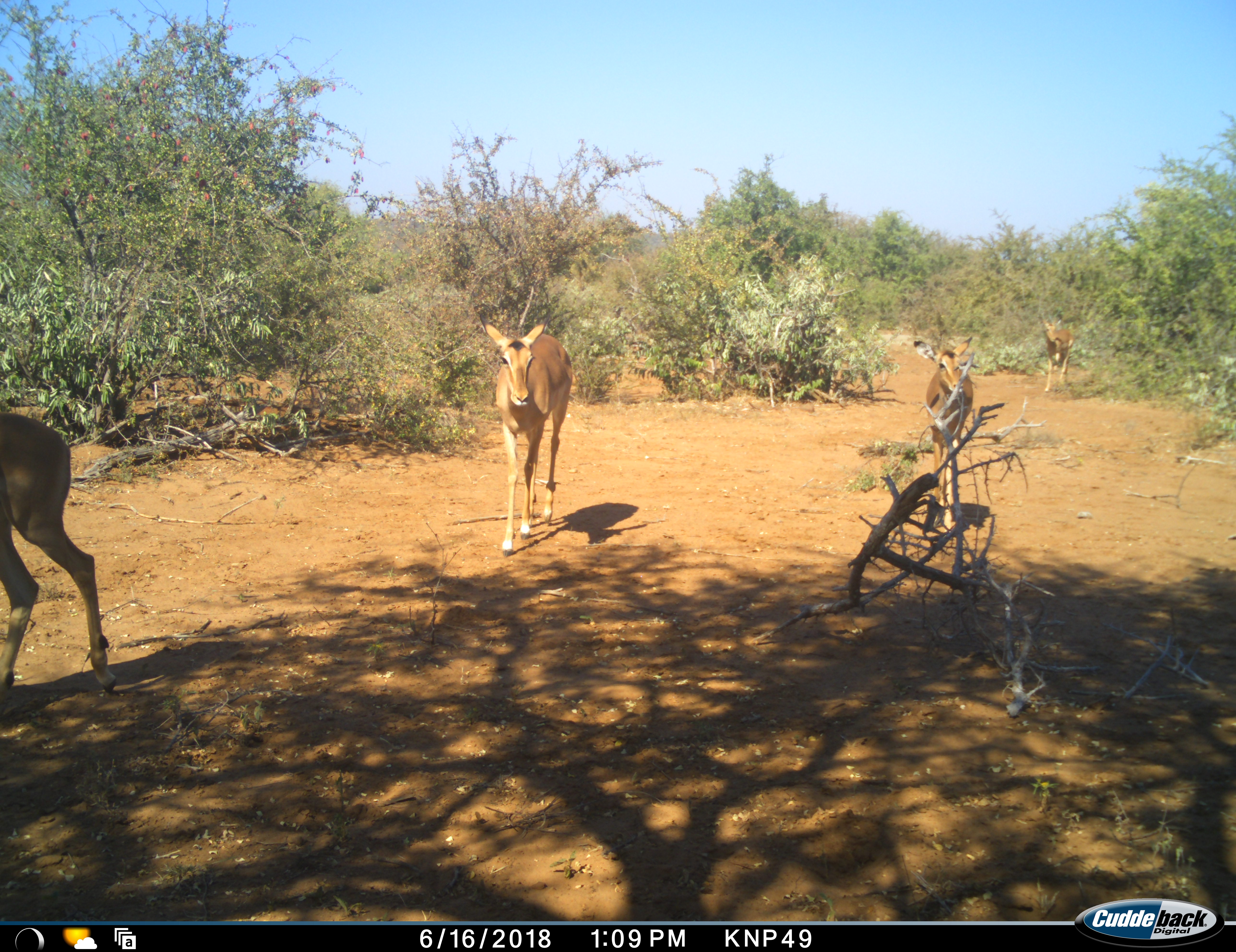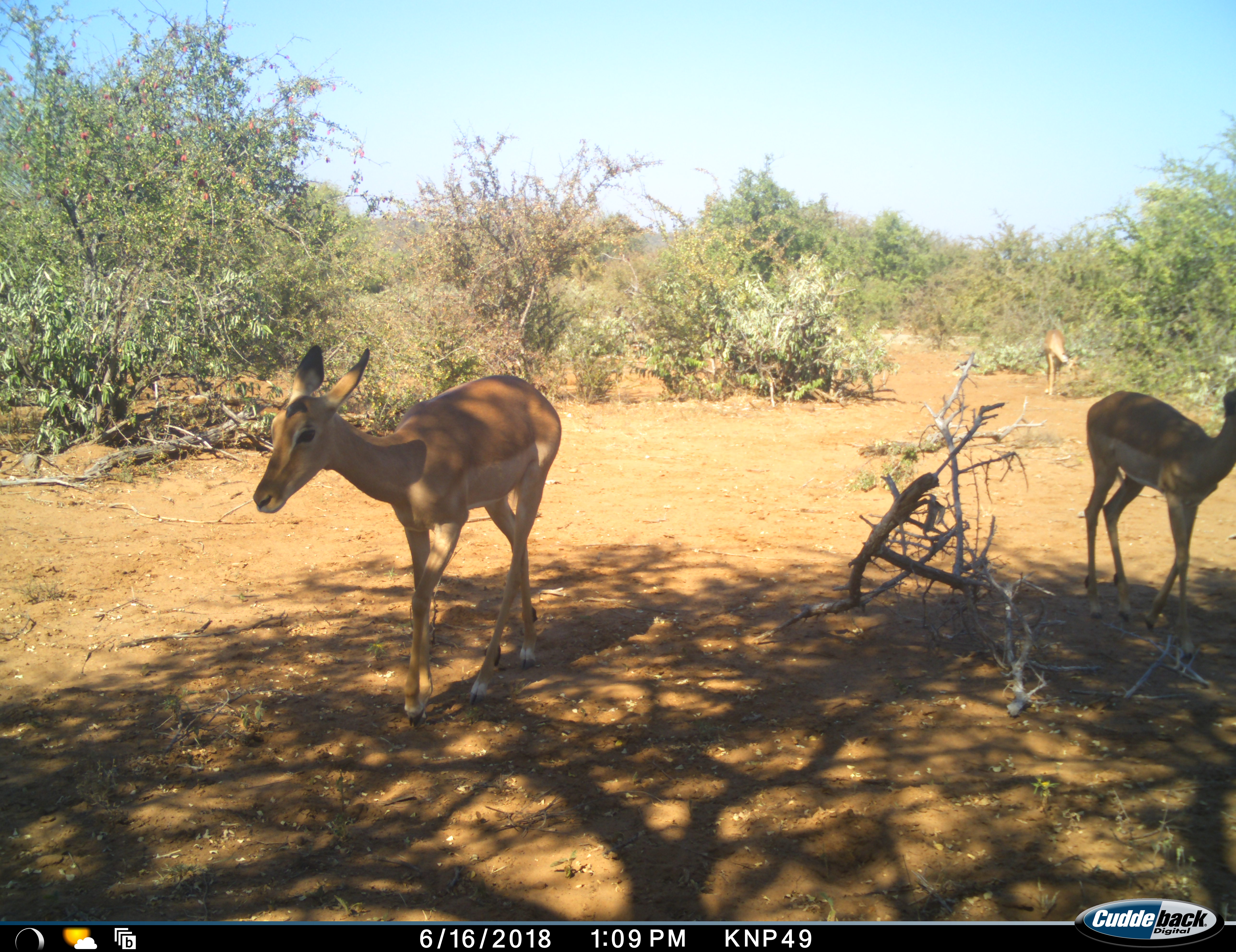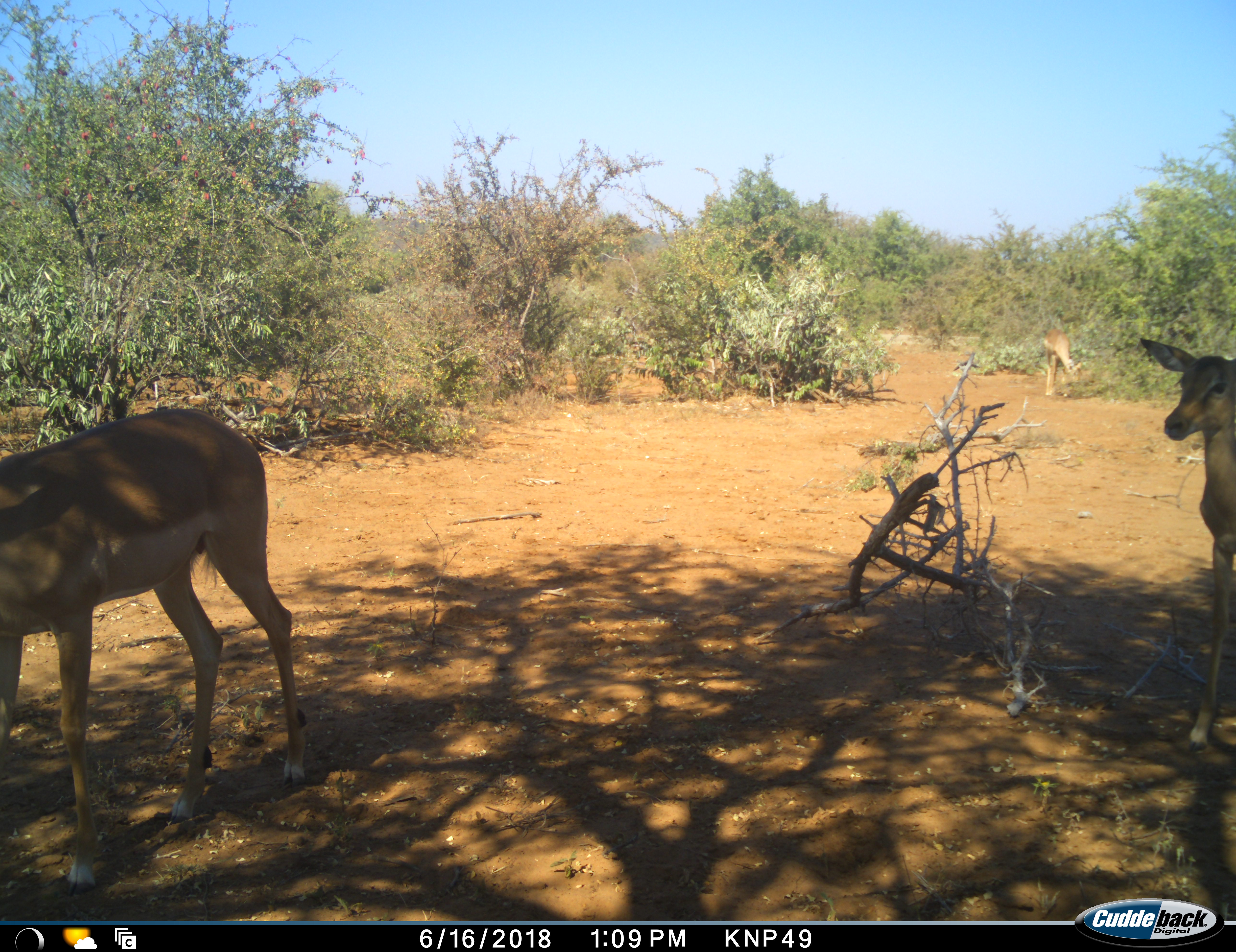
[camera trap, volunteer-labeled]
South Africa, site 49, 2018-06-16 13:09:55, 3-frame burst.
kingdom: Animalia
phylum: Chordata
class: Mammalia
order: Artiodactyla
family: Bovidae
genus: Aepyceros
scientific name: Aepyceros melampus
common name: impala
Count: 4.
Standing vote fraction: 40%.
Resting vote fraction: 0%.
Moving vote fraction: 100%.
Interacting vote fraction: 0%.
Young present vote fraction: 0%.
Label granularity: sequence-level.